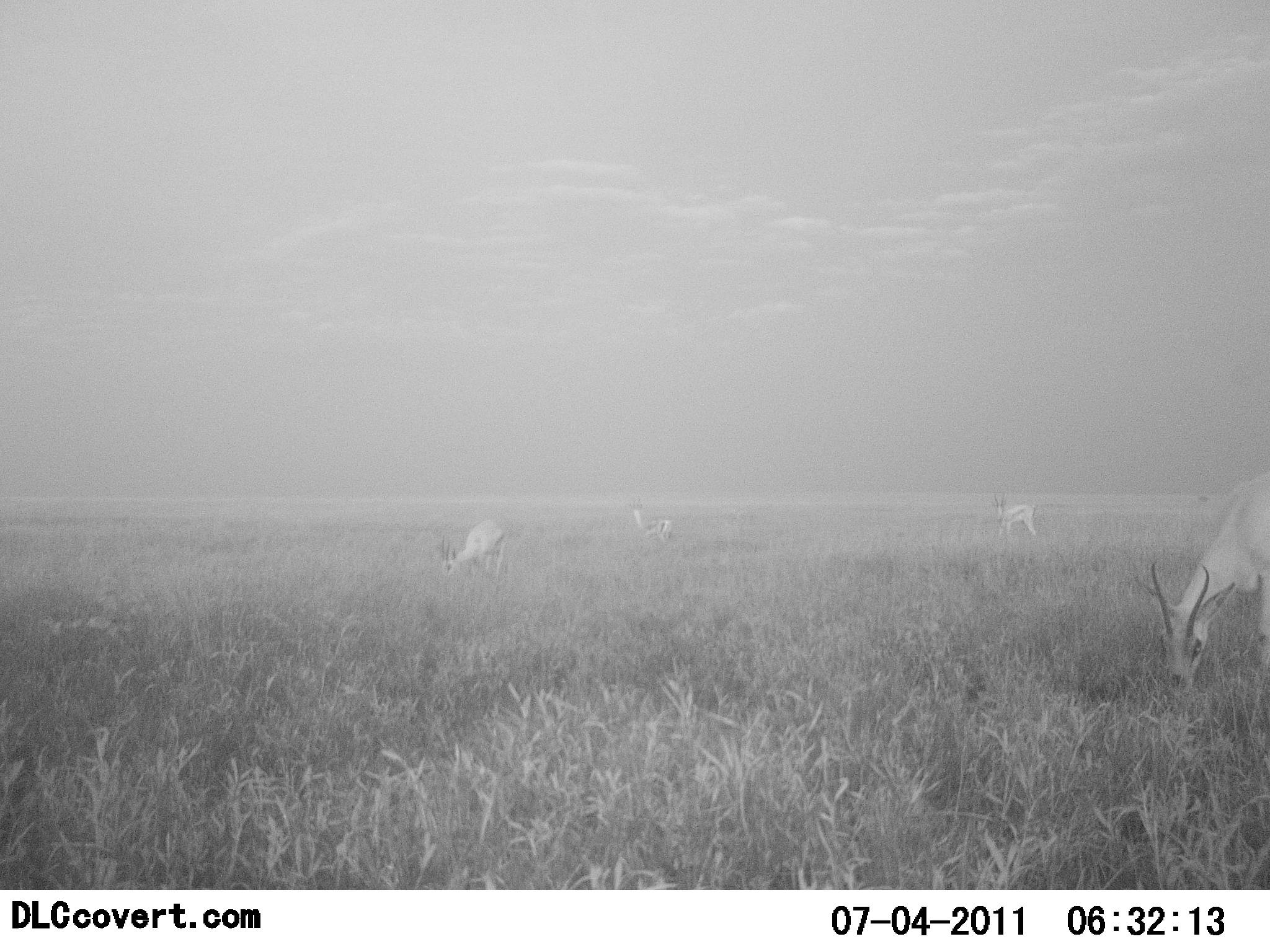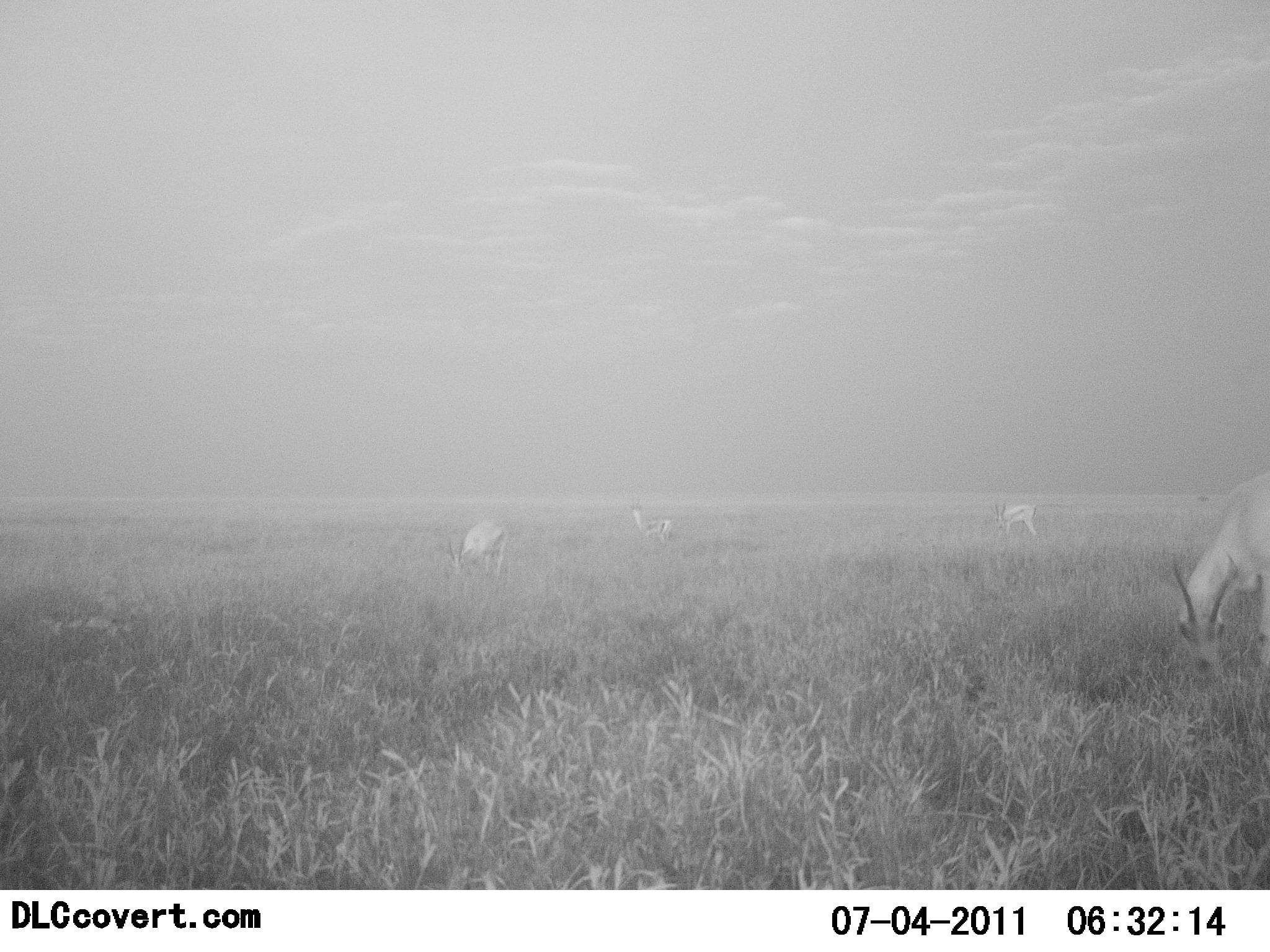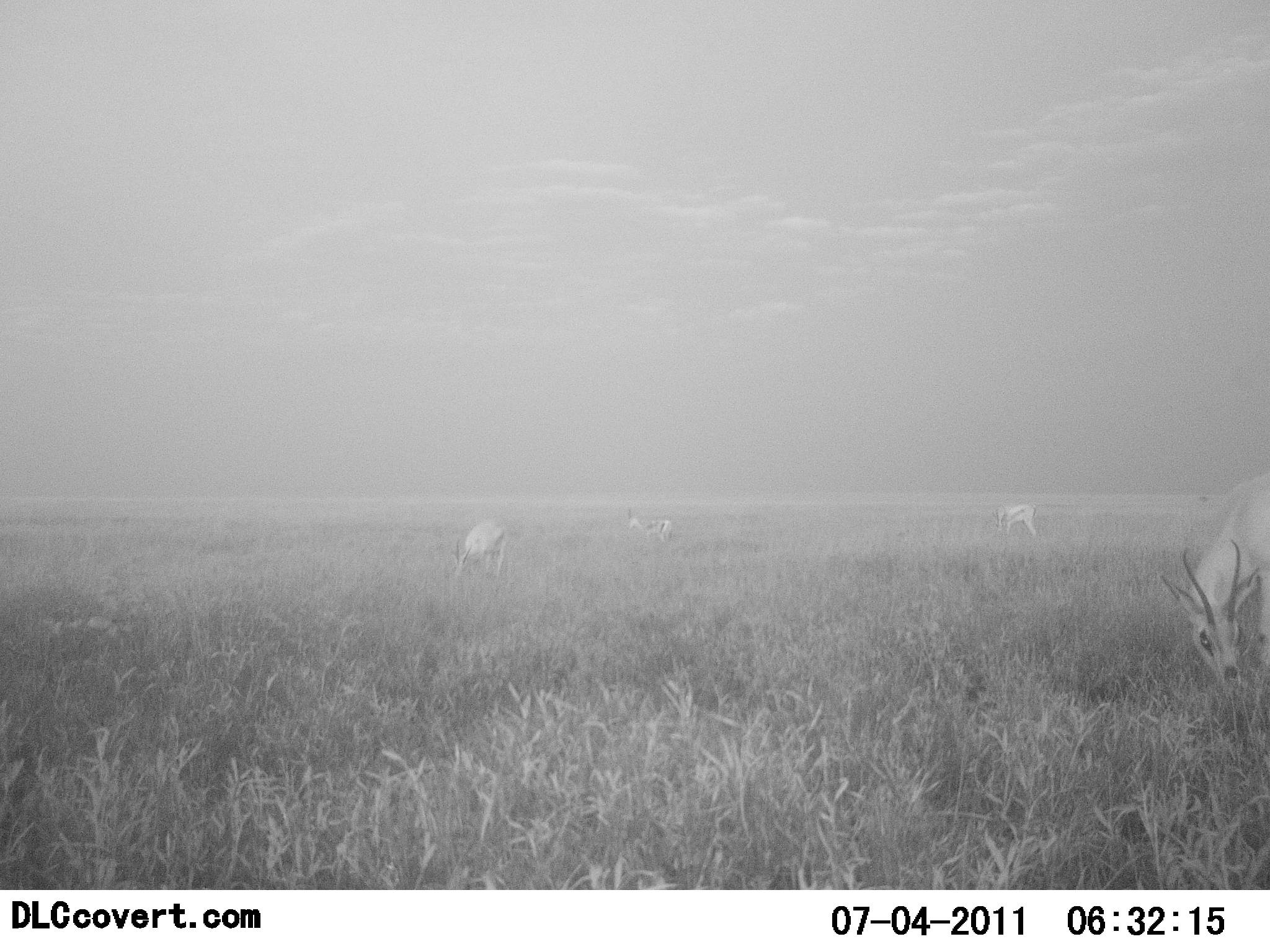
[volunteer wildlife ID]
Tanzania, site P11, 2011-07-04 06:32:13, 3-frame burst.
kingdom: Animalia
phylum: Chordata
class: Mammalia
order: Artiodactyla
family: Bovidae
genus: Nanger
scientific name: Nanger granti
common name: grant's gazelle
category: gazellegrants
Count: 4.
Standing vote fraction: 30%.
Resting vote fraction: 0%.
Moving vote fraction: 0%.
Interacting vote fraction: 0%.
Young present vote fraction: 0%.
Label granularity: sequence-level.